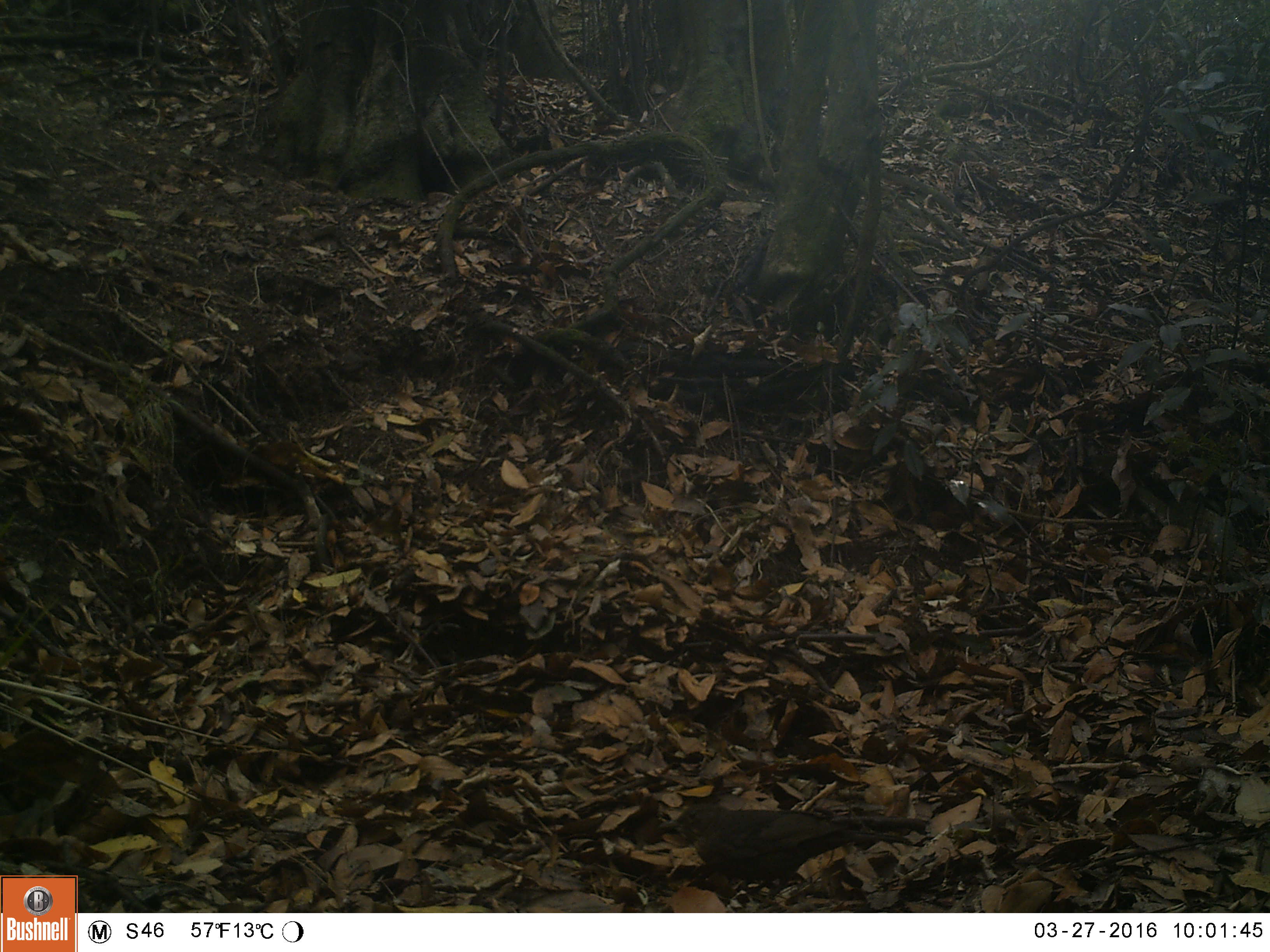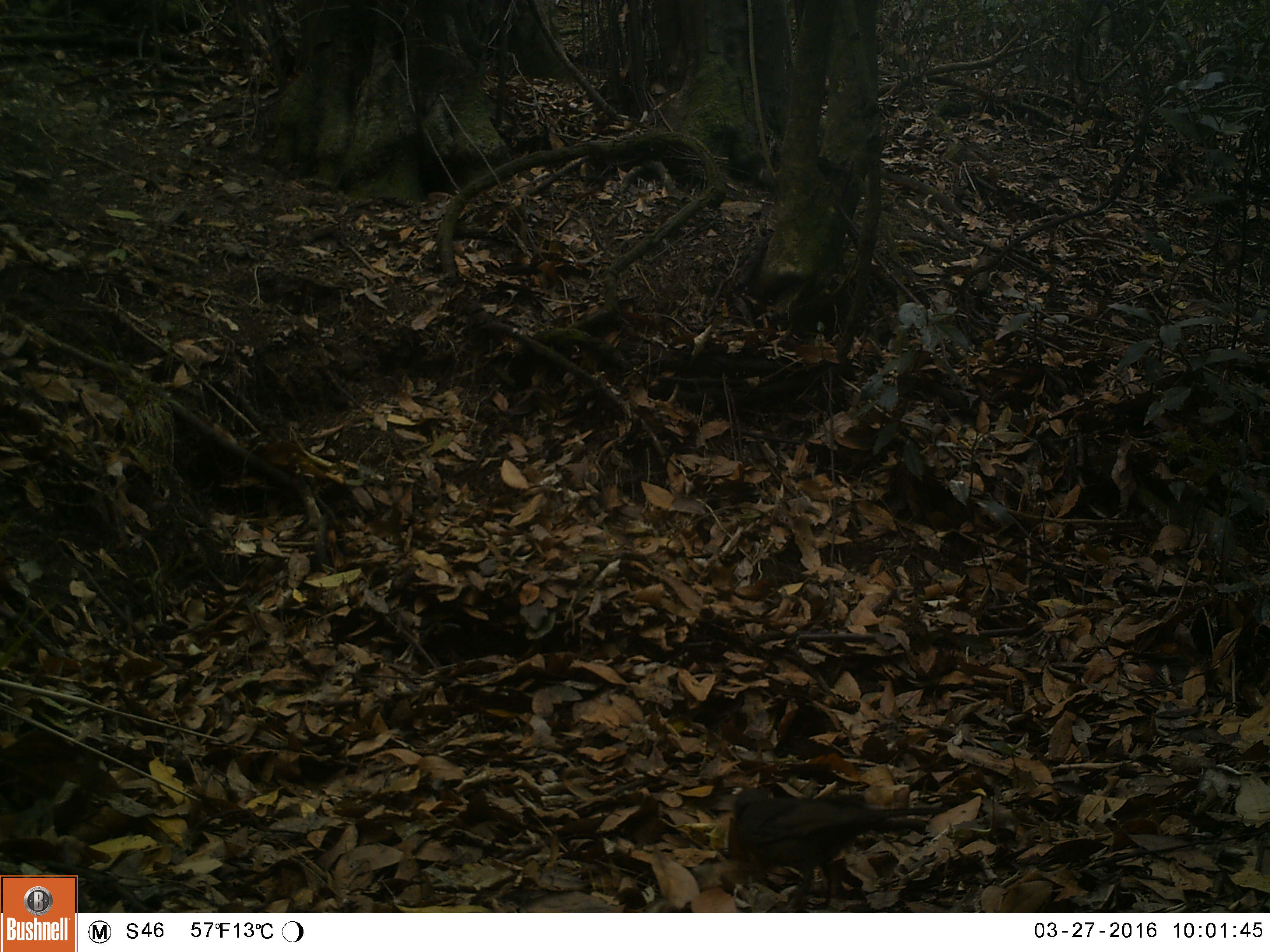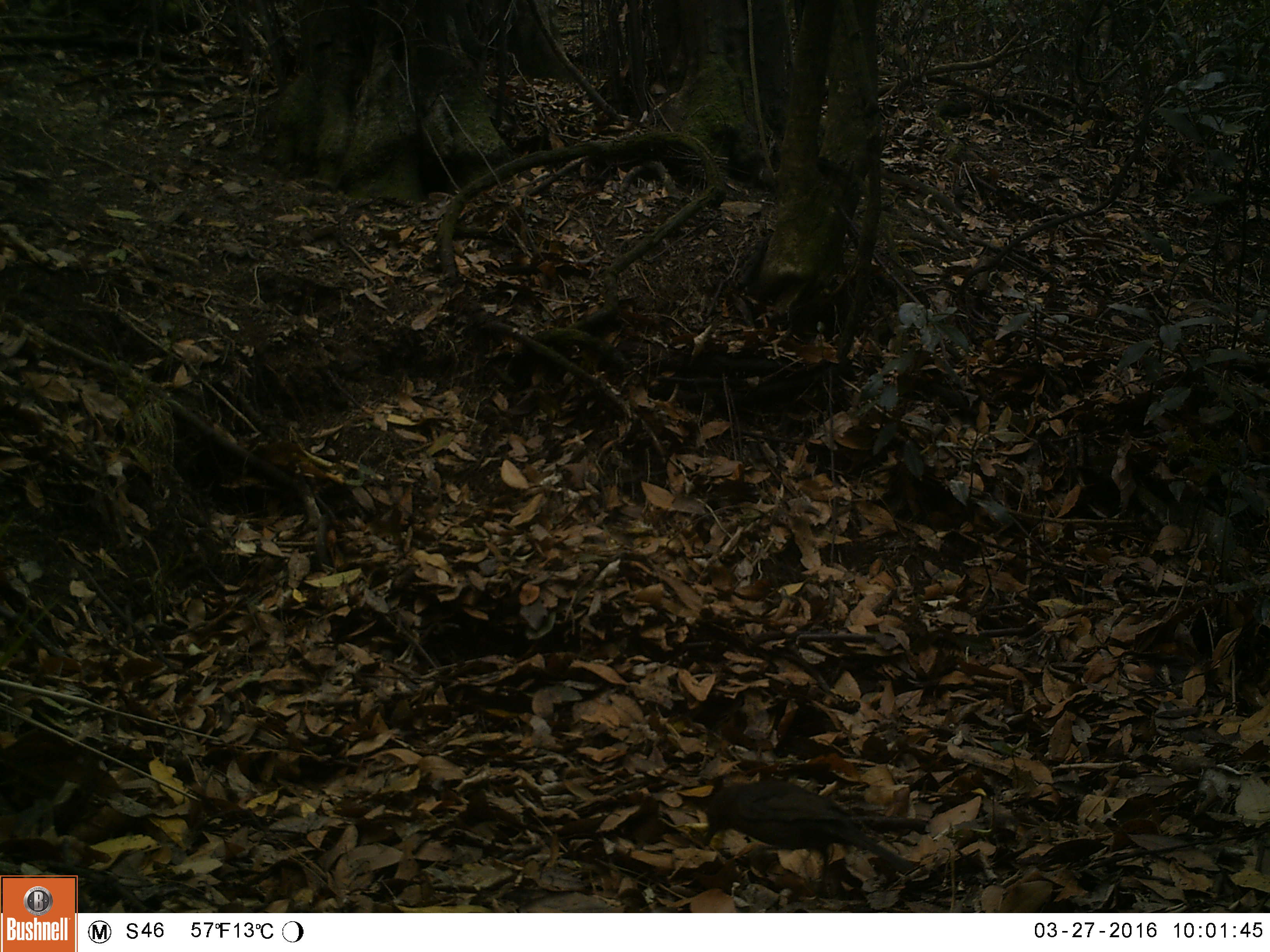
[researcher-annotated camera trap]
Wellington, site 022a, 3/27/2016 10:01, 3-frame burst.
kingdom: Animalia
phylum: Chordata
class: Aves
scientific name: Aves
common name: bird